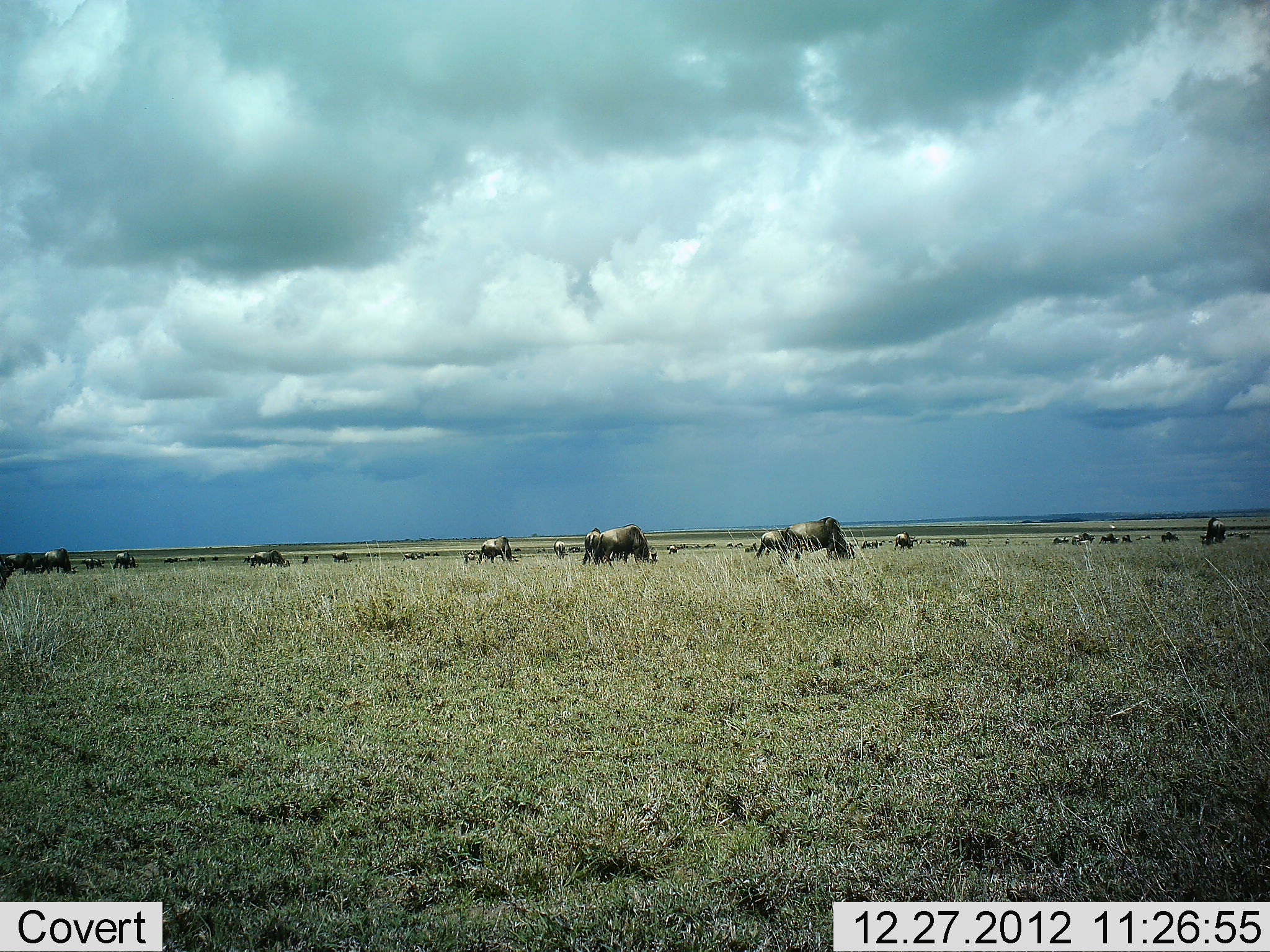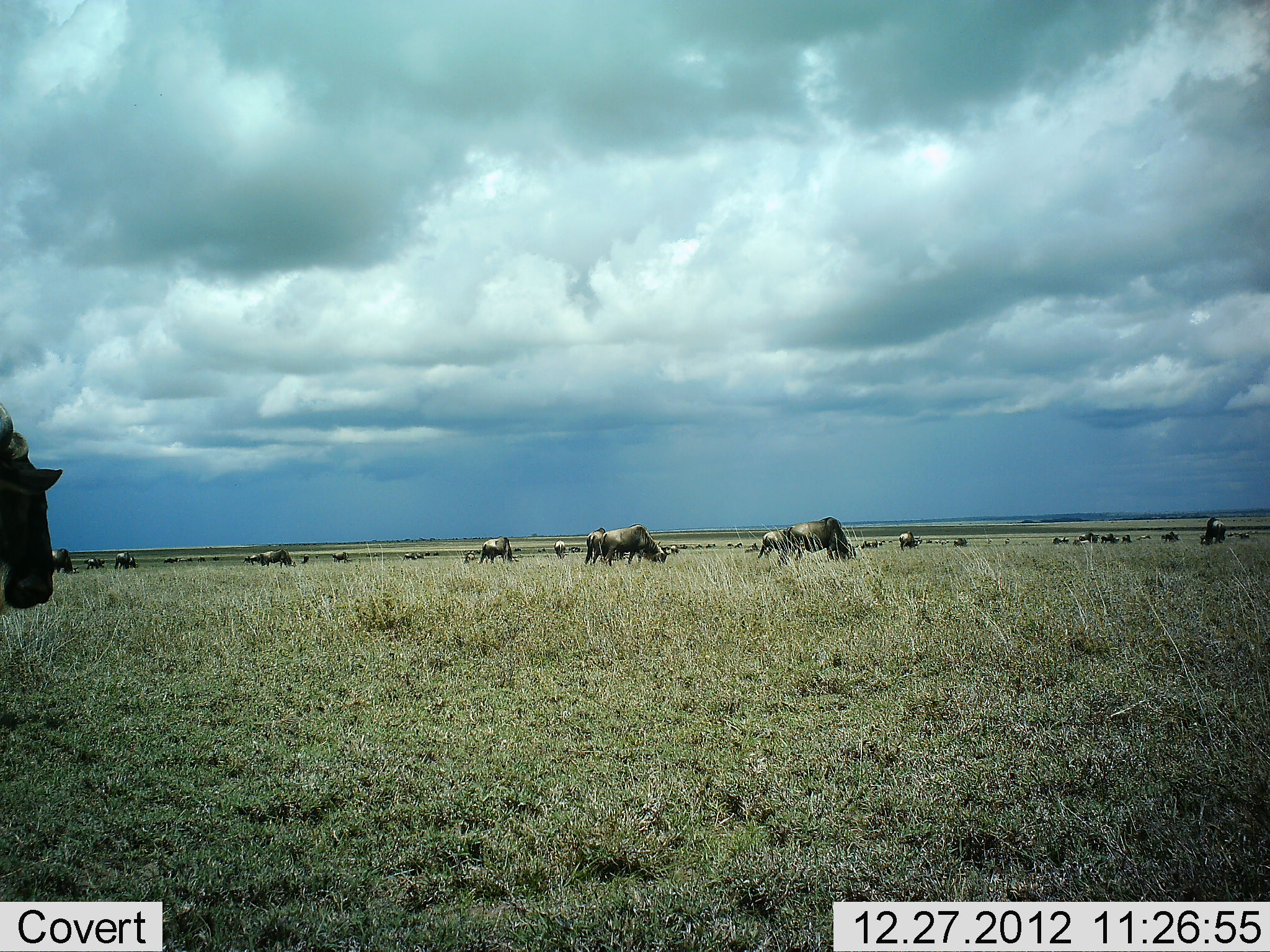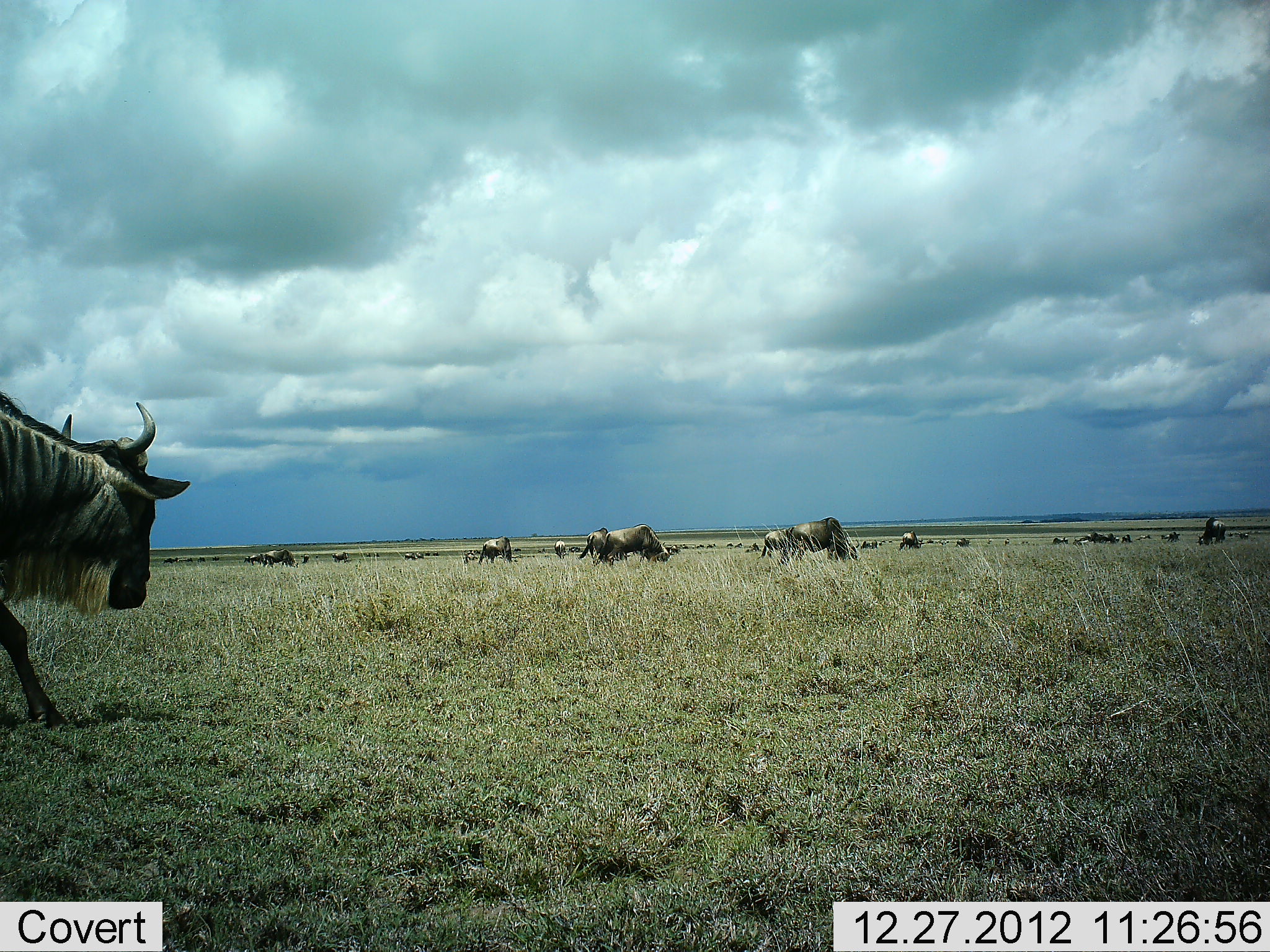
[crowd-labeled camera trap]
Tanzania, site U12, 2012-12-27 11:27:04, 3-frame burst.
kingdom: Animalia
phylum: Chordata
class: Mammalia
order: Artiodactyla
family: Bovidae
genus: Connochaetes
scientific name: Connochaetes taurinus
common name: blue wildebeest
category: wildebeest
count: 11-50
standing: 60%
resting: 10%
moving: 60%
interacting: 10%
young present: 0%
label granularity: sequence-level